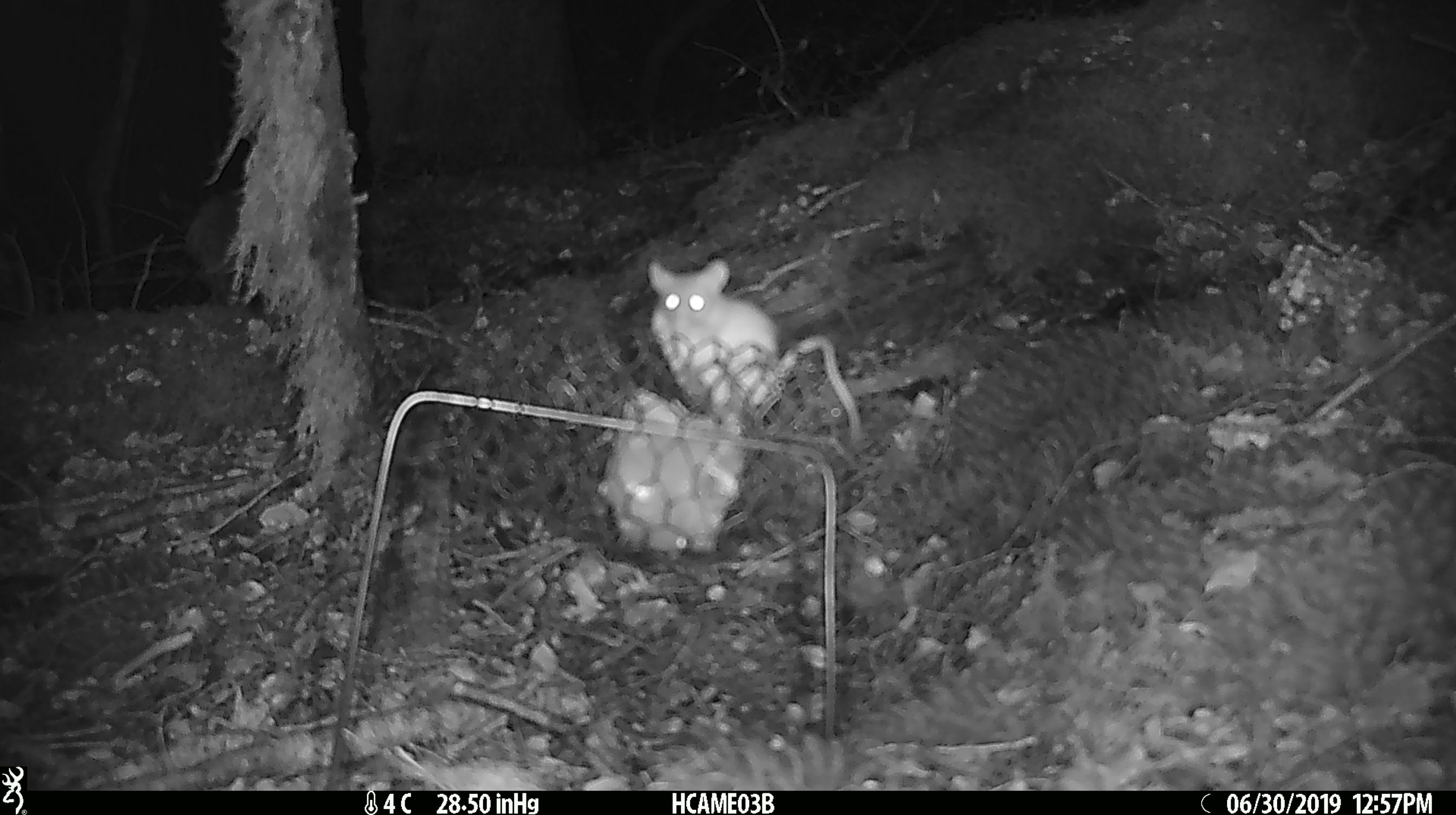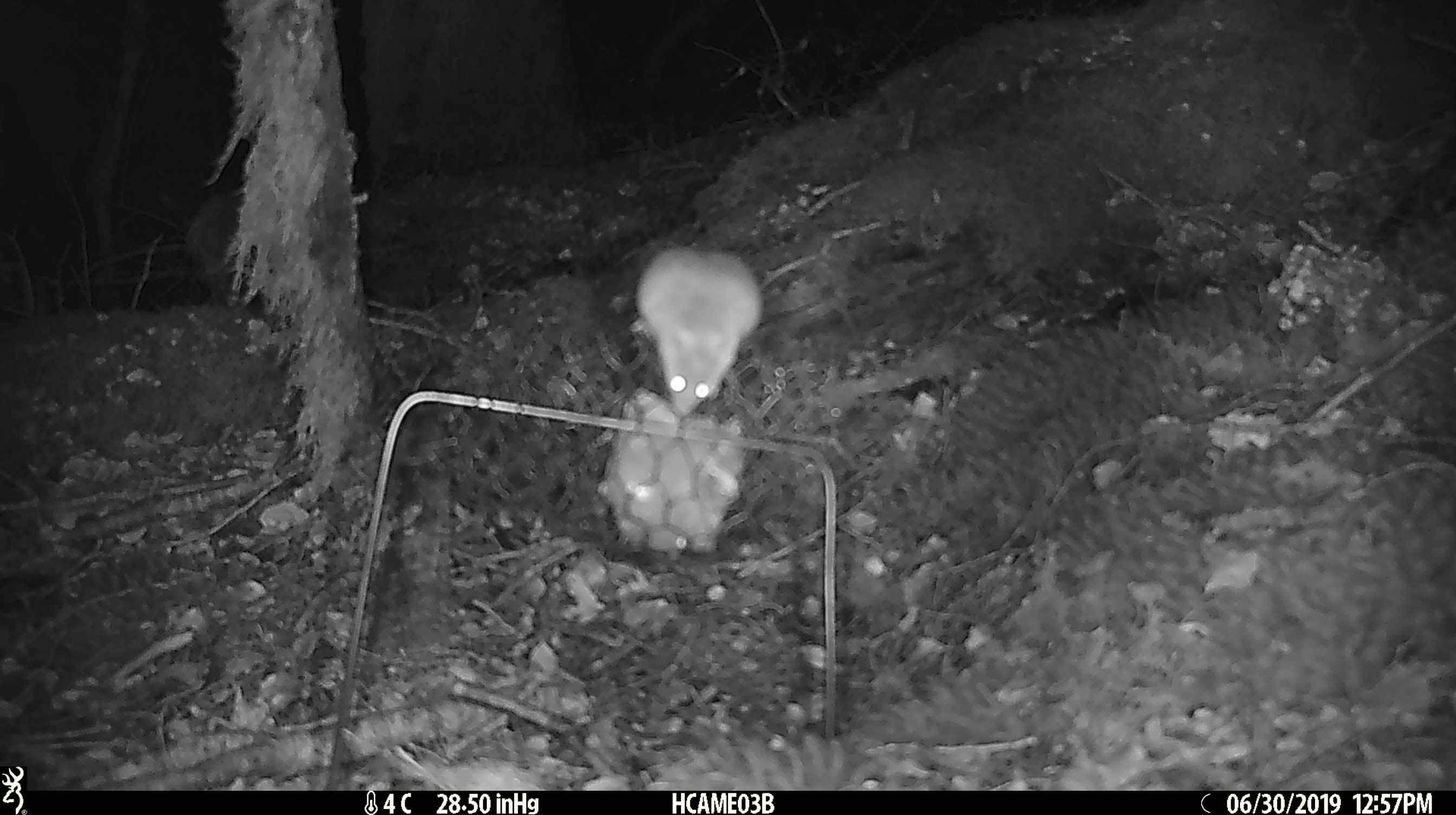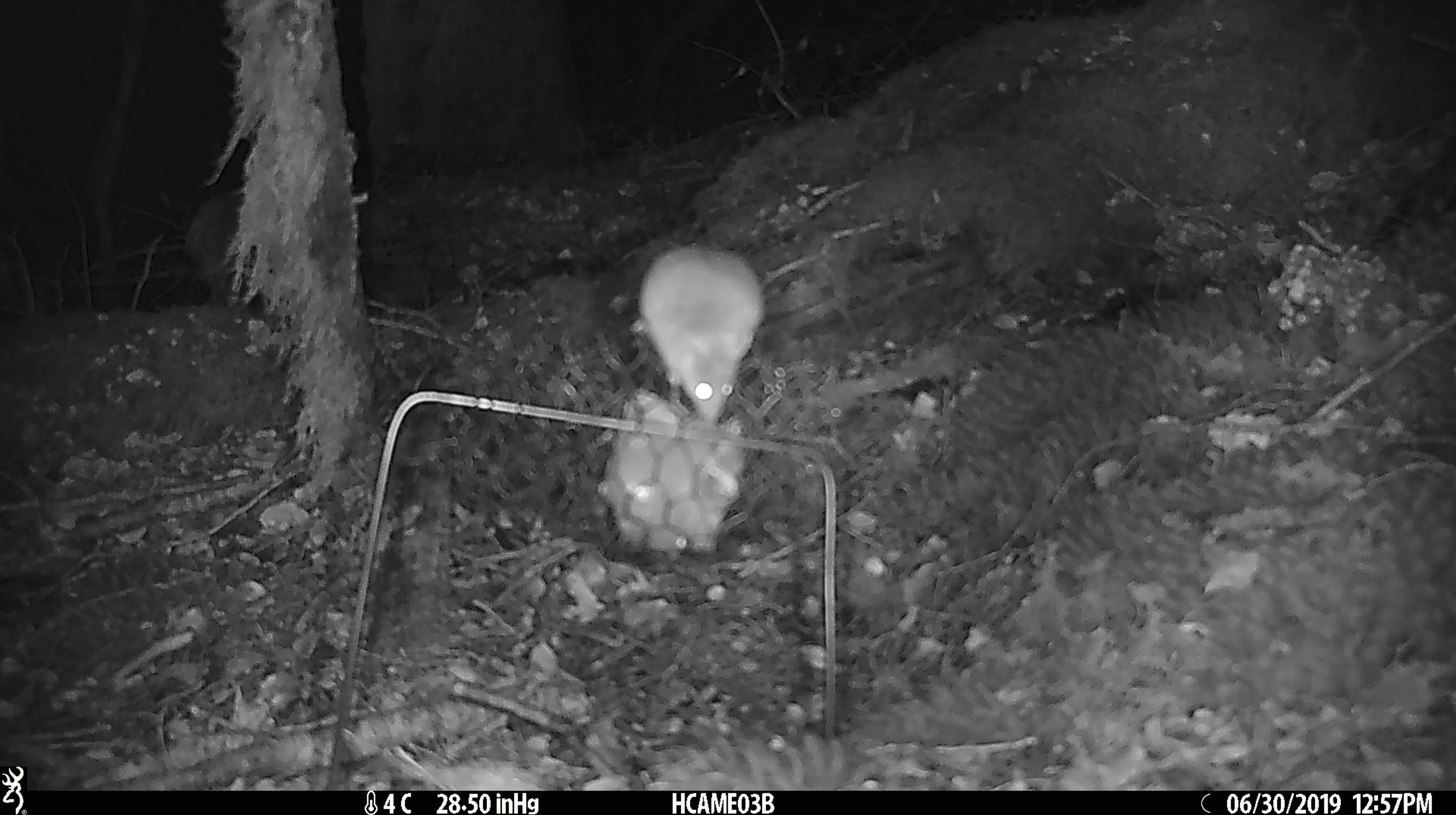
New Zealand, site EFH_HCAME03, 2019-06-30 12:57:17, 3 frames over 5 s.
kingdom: Animalia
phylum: Chordata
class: Mammalia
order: Rodentia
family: Muridae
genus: Mus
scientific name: Mus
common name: mouse